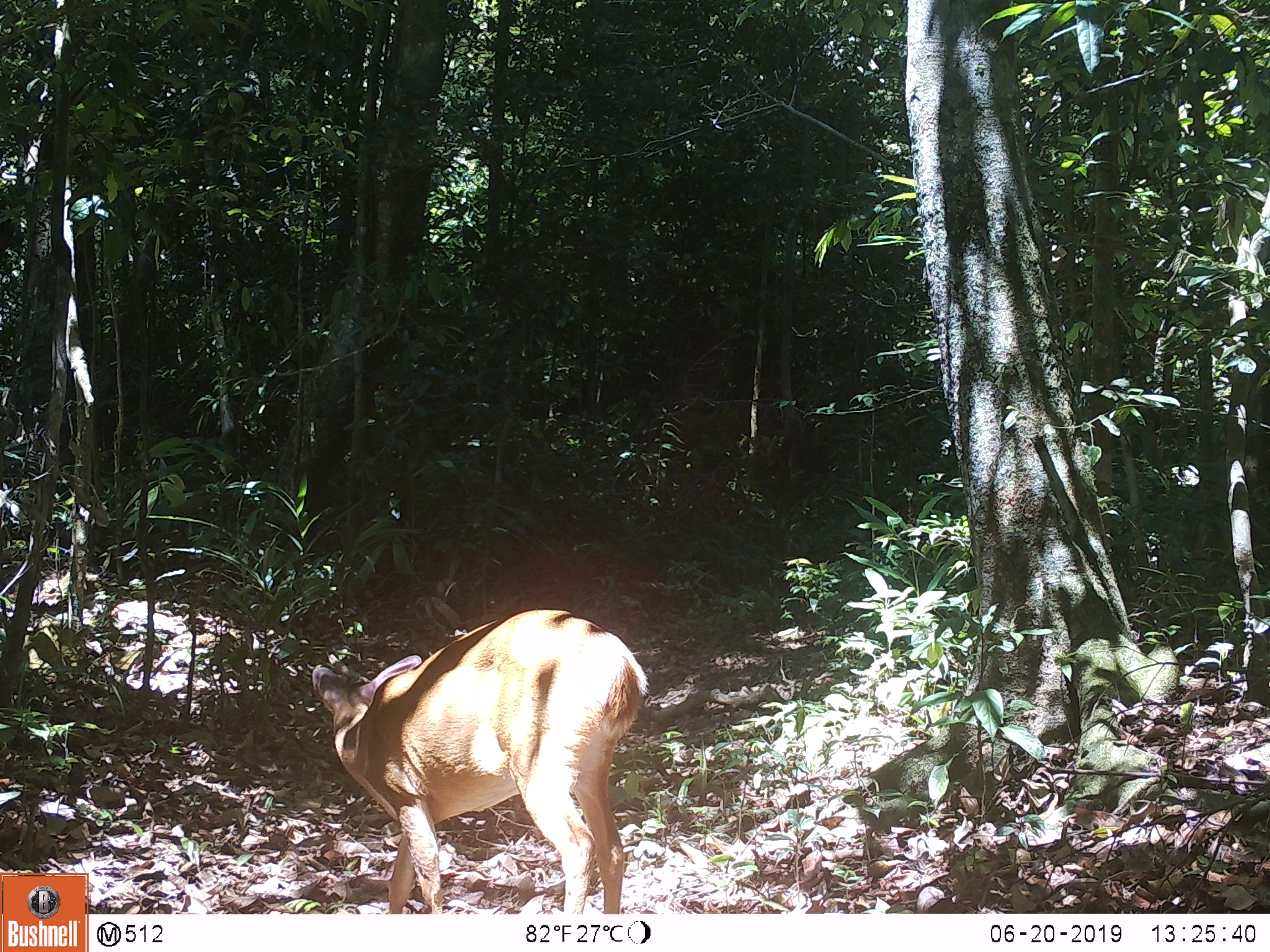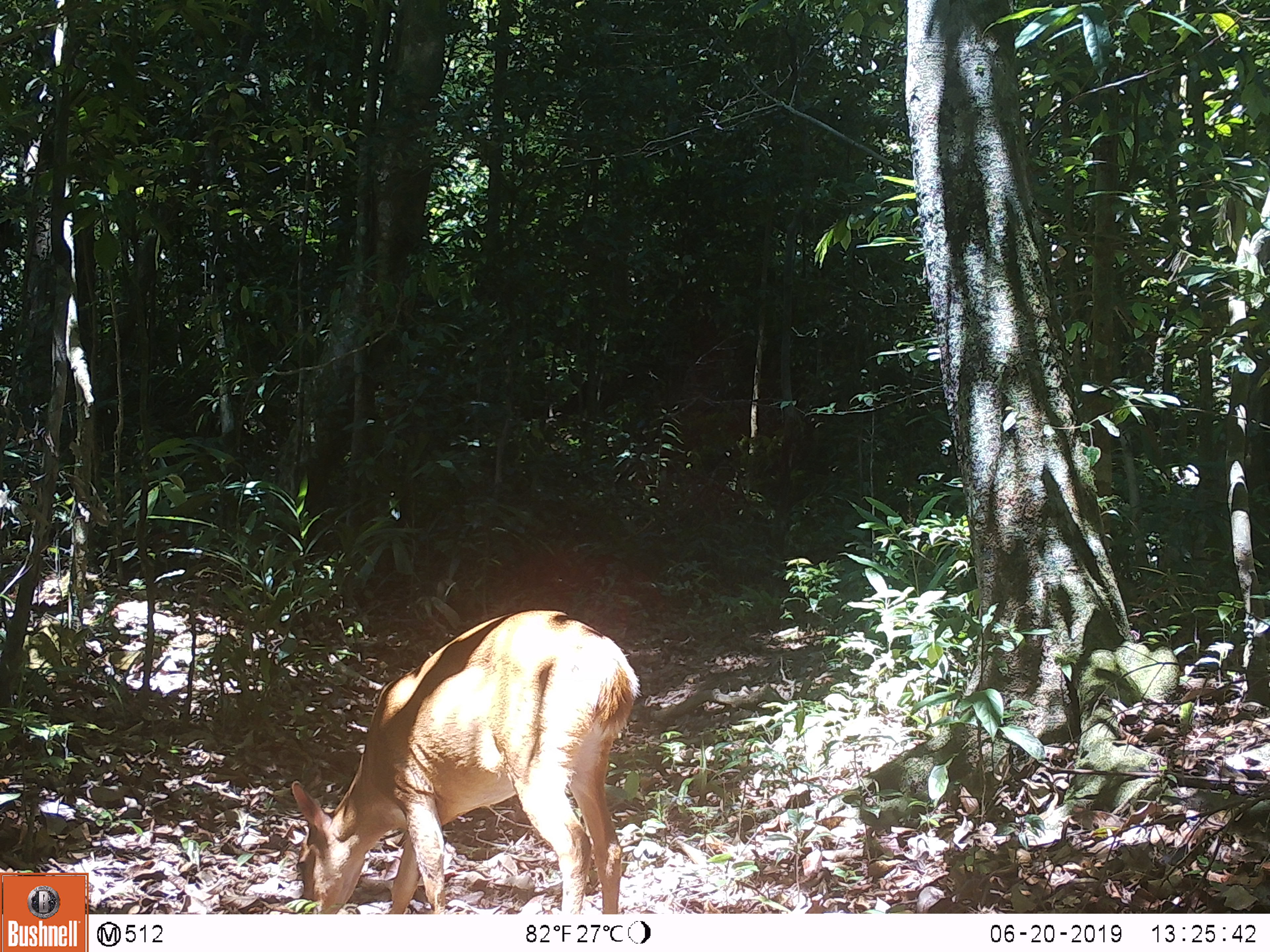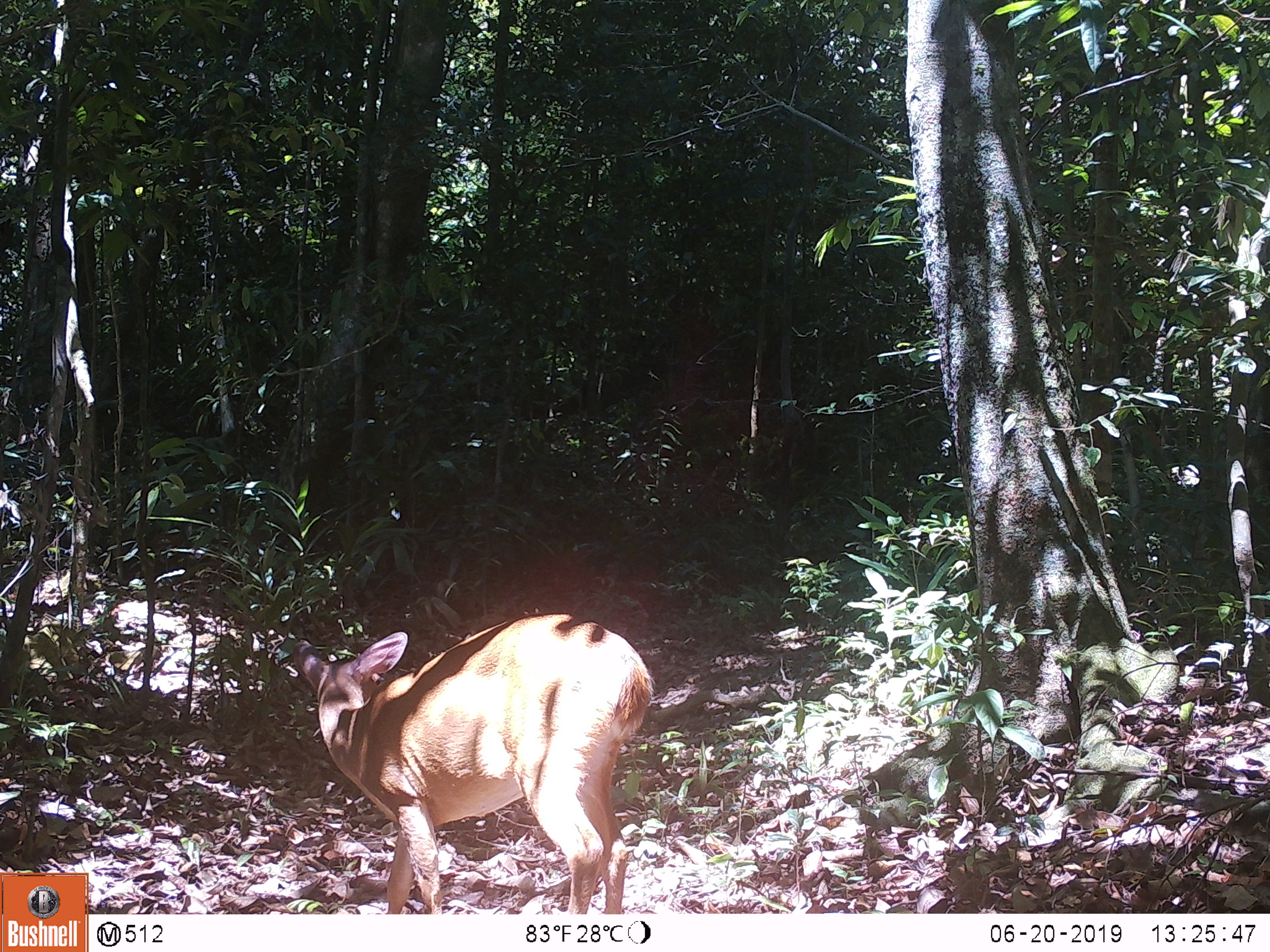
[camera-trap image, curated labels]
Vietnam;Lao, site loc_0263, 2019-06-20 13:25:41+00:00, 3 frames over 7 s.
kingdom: Animalia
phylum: Chordata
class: Mammalia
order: Artiodactyla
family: Cervidae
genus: Muntiacus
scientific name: Muntiacus vuquangensis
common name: large-antlered muntjac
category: large antlered muntjac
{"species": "large antlered muntjac (large-antlered muntjac) (Muntiacus vuquangensis)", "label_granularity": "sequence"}